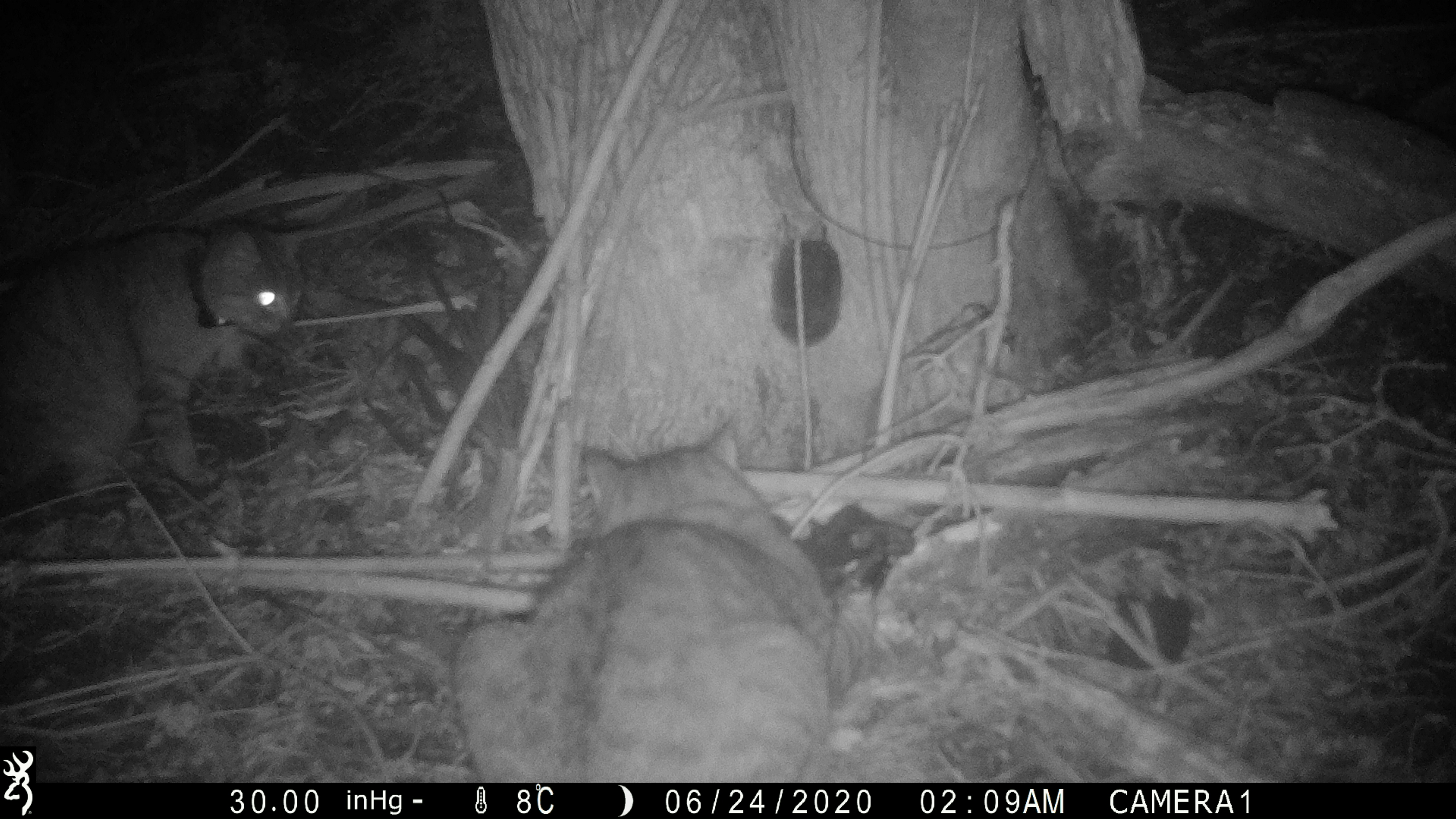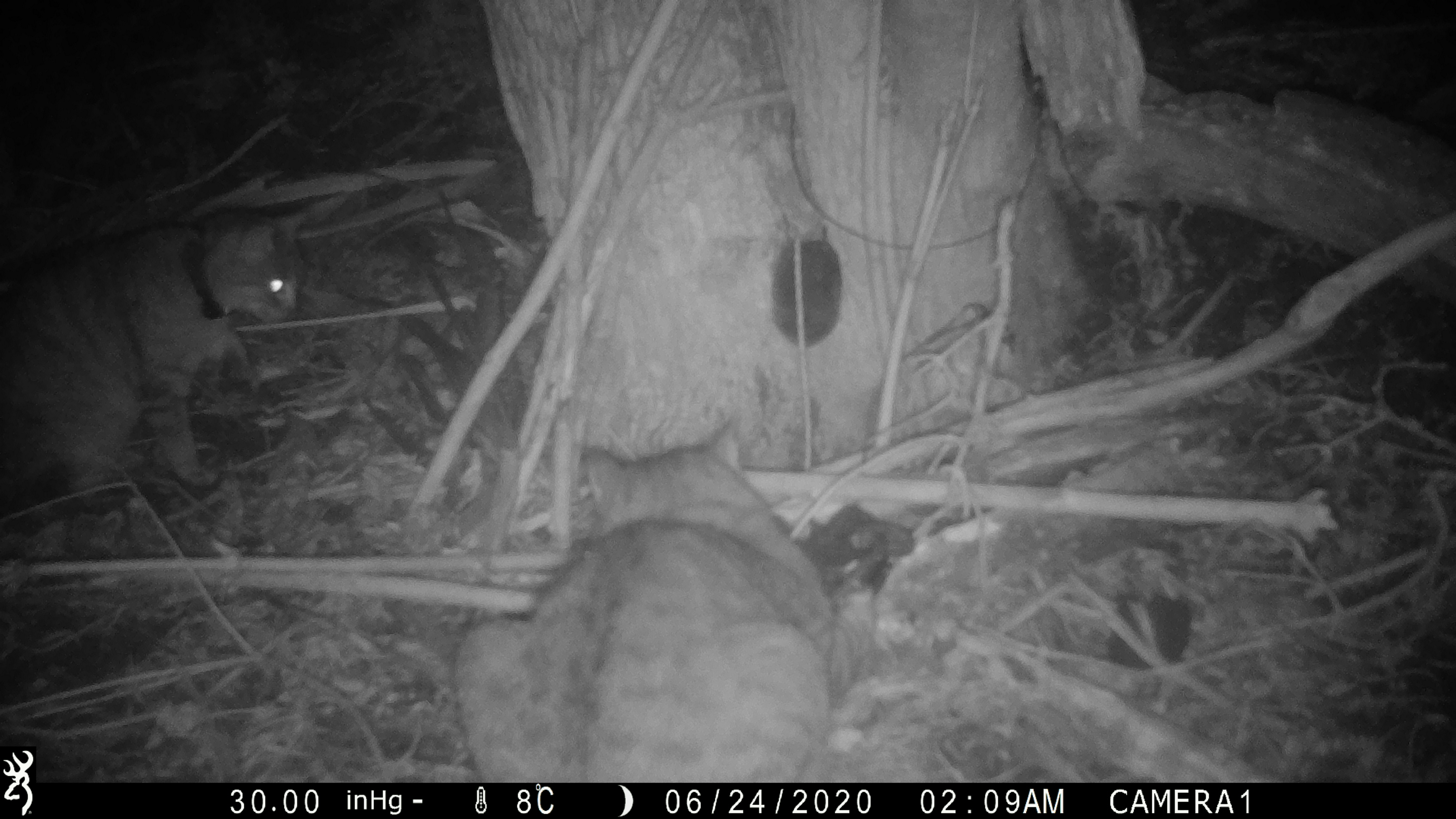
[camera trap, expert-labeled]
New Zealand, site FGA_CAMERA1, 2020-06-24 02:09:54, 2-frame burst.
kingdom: Animalia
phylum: Chordata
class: Mammalia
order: Carnivora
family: Felidae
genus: Felis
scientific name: Felis catus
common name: domestic cat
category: cat